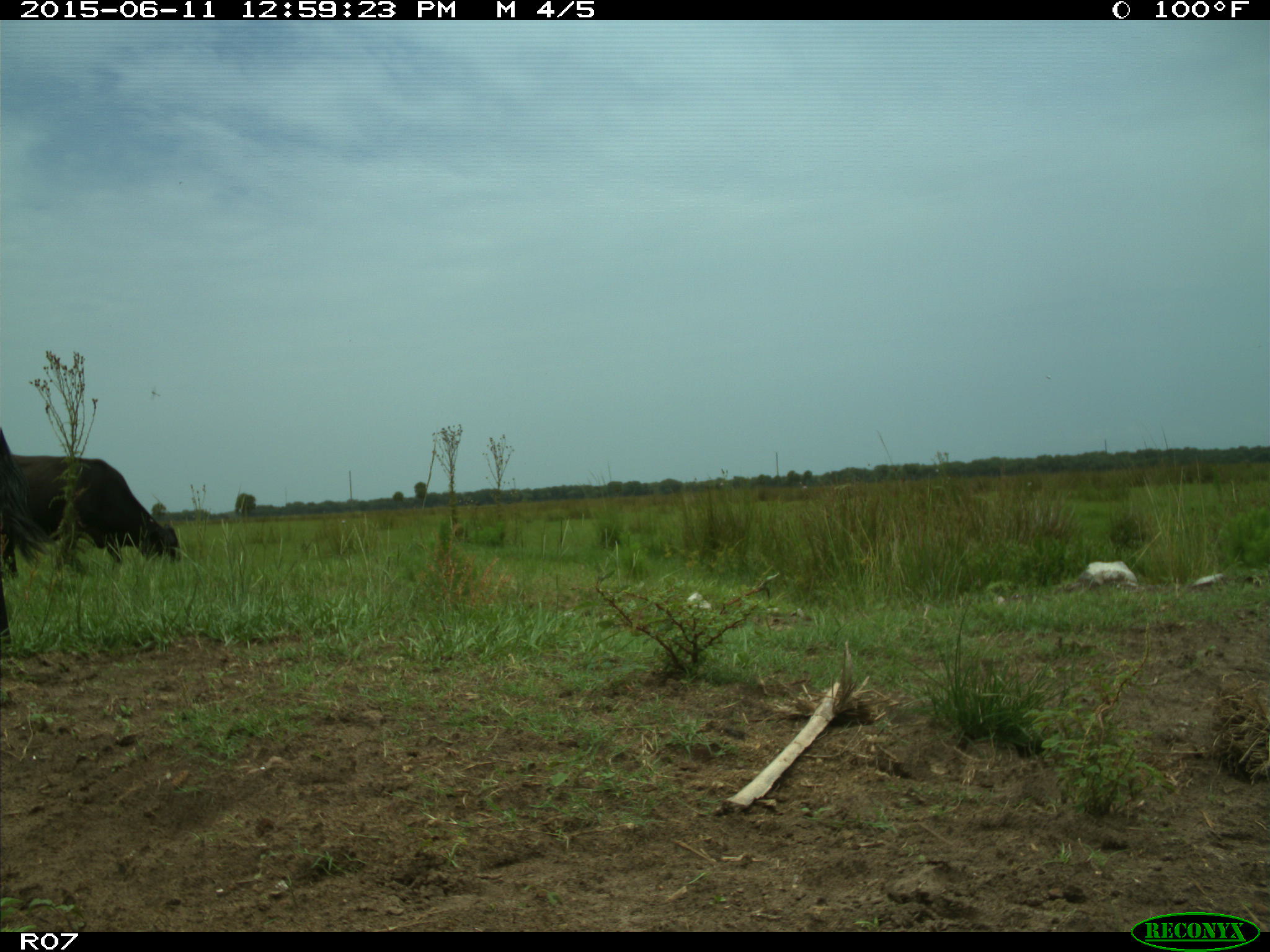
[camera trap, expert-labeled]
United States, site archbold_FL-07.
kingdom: Animalia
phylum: Chordata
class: Mammalia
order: Artiodactyla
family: Bovidae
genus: Bos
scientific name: Bos taurus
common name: domestic cow